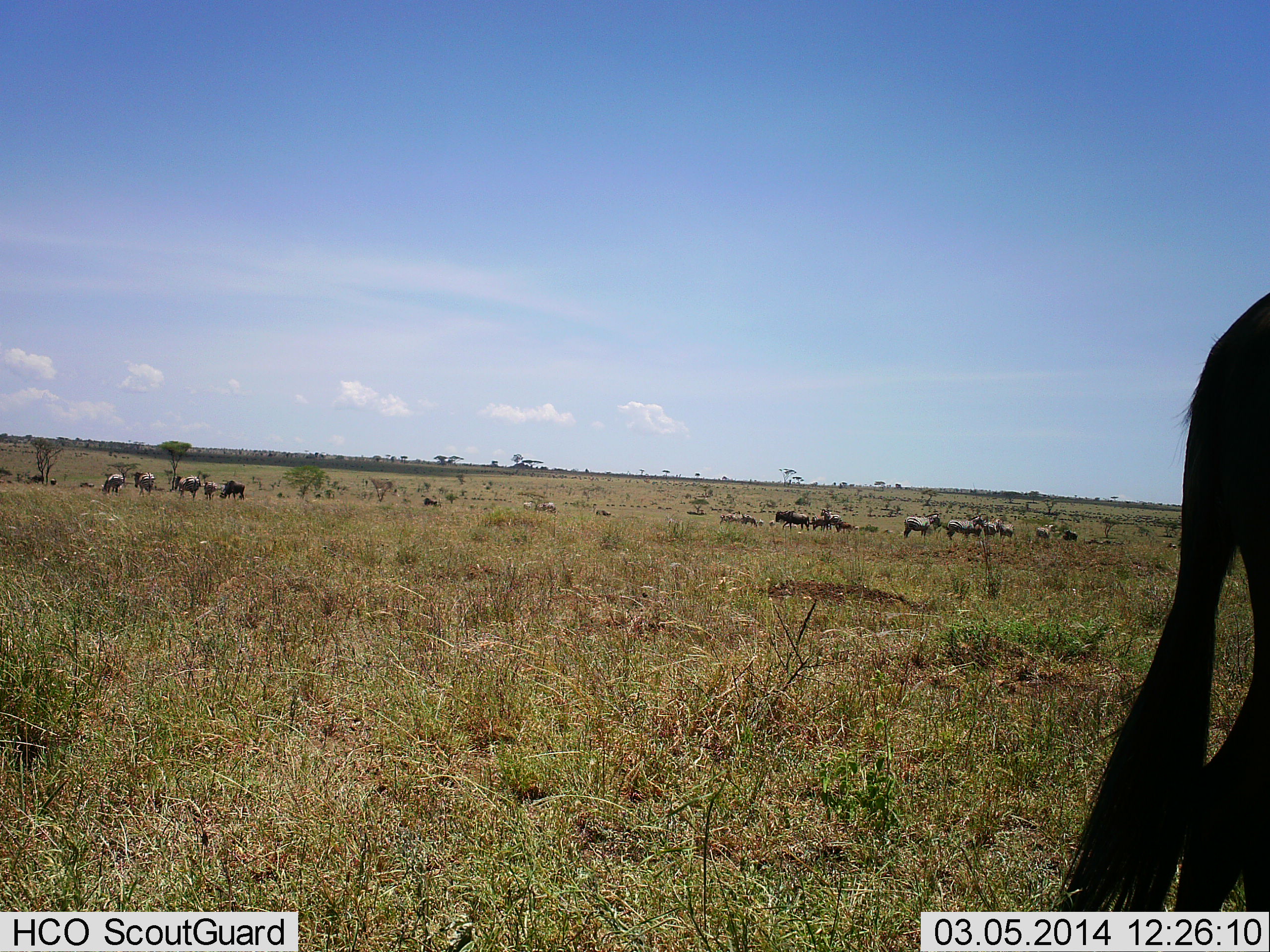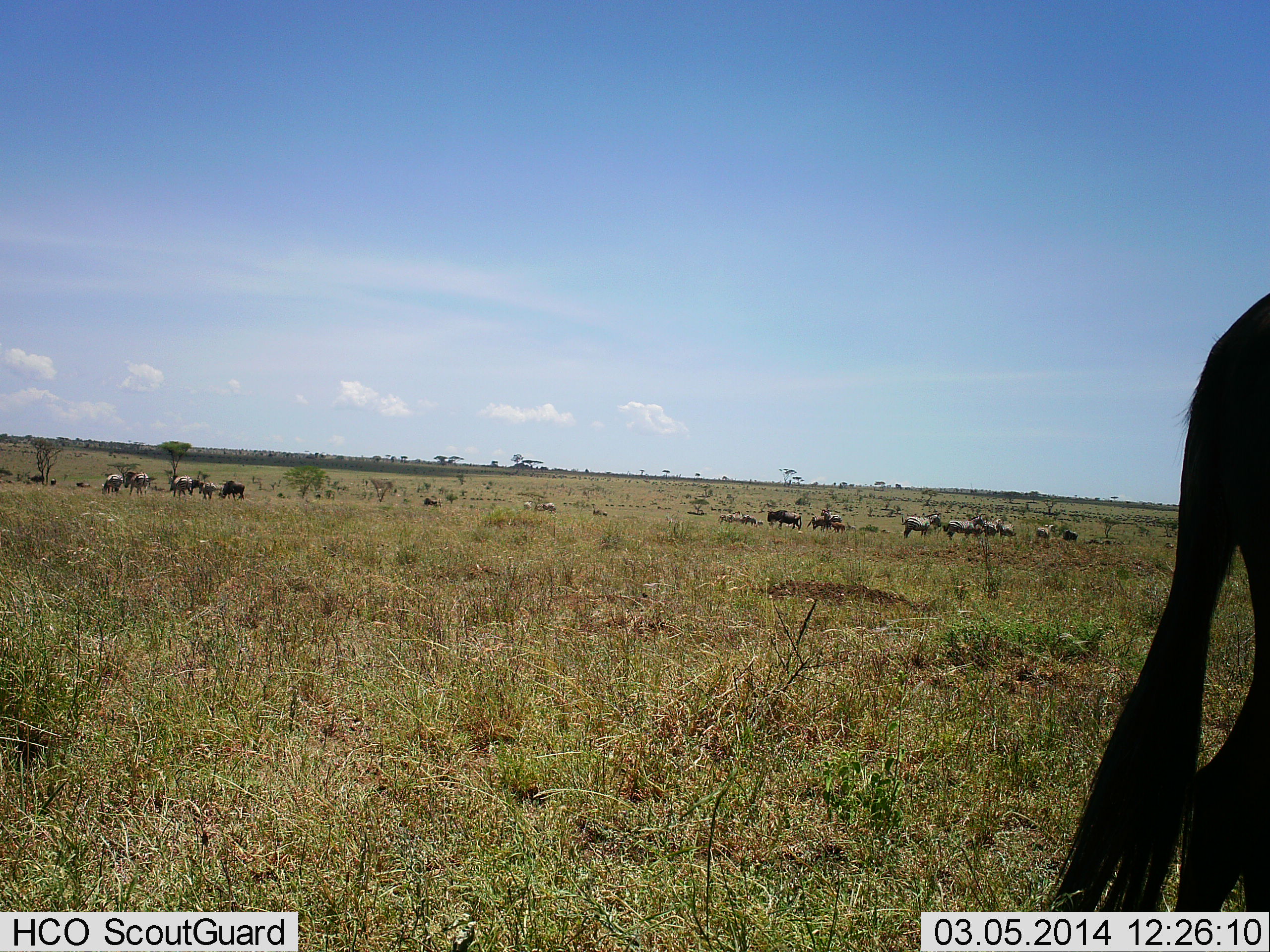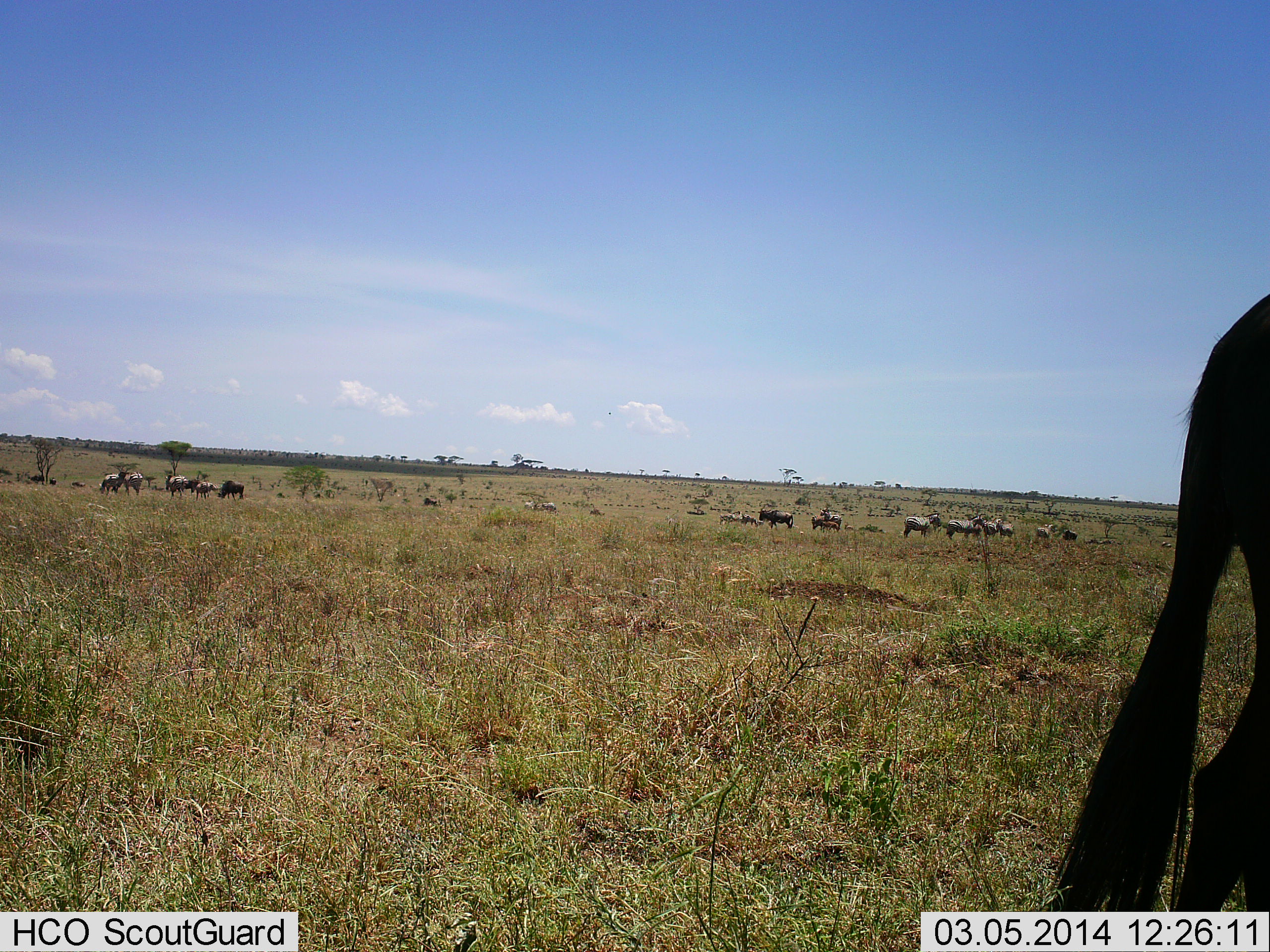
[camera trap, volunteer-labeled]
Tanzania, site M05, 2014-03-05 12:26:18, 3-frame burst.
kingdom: Animalia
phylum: Chordata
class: Mammalia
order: Artiodactyla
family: Bovidae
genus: Connochaetes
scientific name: Connochaetes taurinus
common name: blue wildebeest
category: wildebeest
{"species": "wildebeest (blue wildebeest) (Connochaetes taurinus)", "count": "11-50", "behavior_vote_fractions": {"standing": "64%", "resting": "9%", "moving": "47%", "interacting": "11%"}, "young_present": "4%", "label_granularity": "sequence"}